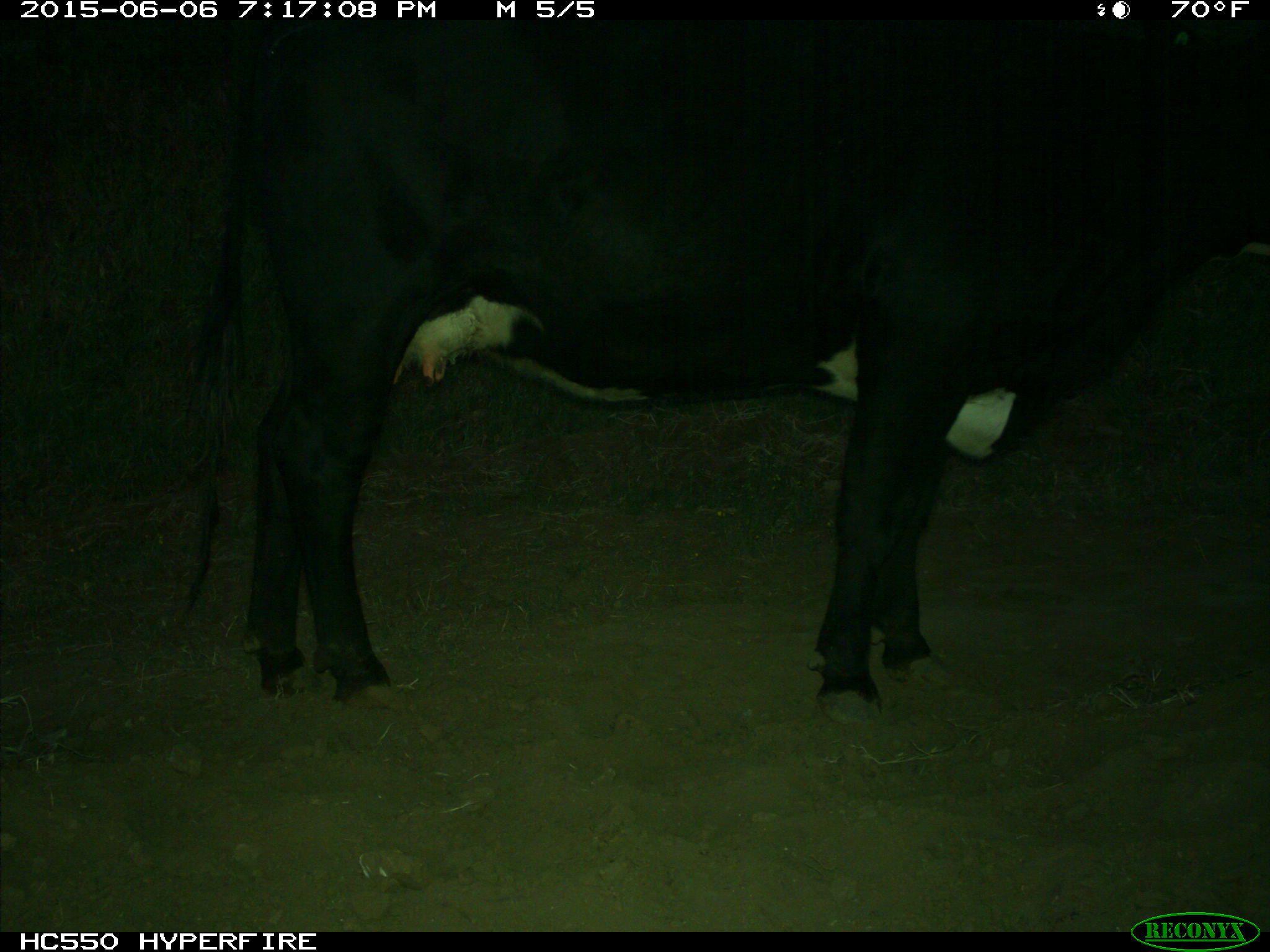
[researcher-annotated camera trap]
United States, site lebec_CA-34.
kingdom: Animalia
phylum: Chordata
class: Mammalia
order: Artiodactyla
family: Bovidae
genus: Bos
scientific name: Bos taurus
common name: domestic cow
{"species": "Bos taurus (domestic cow)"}